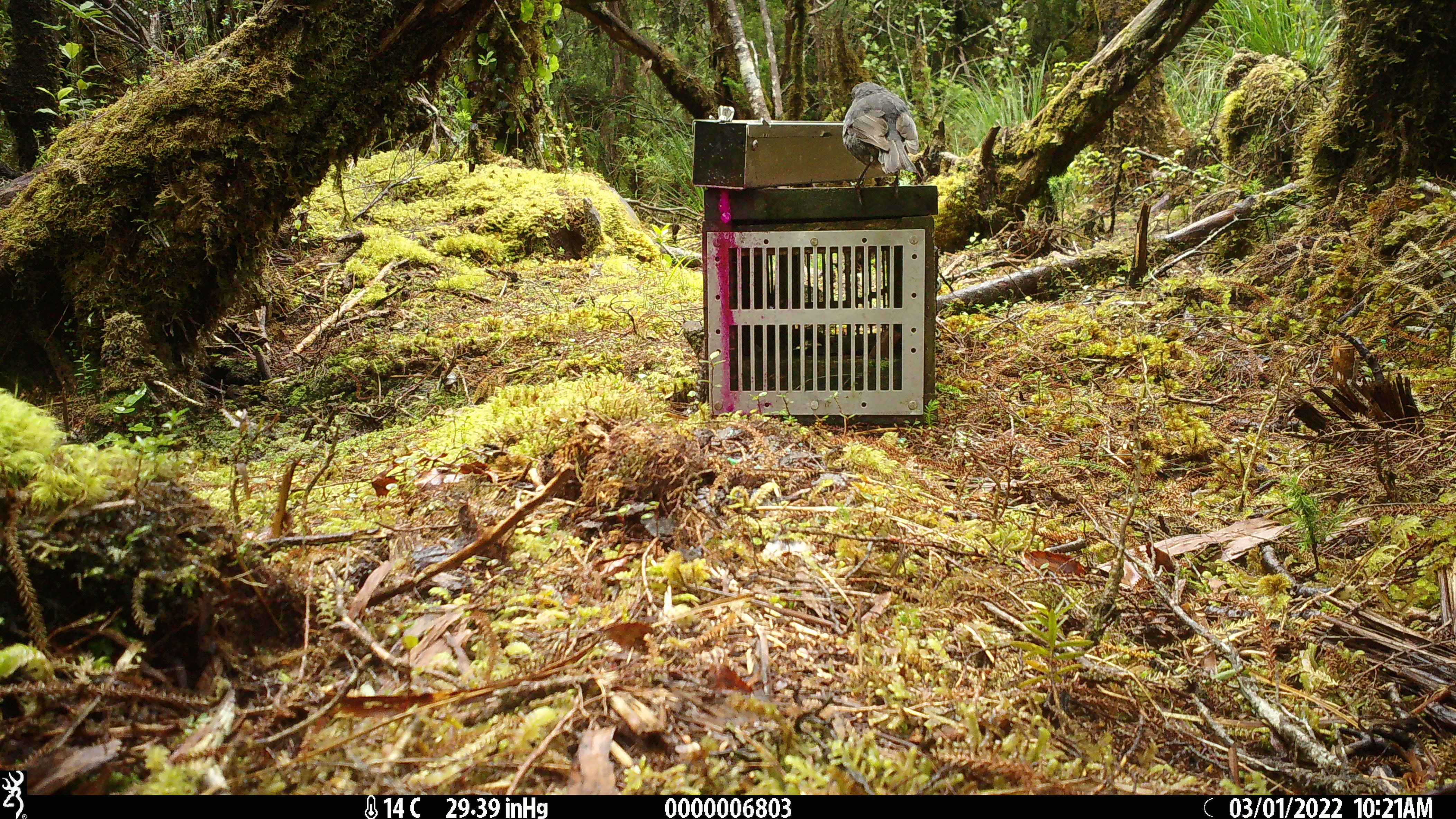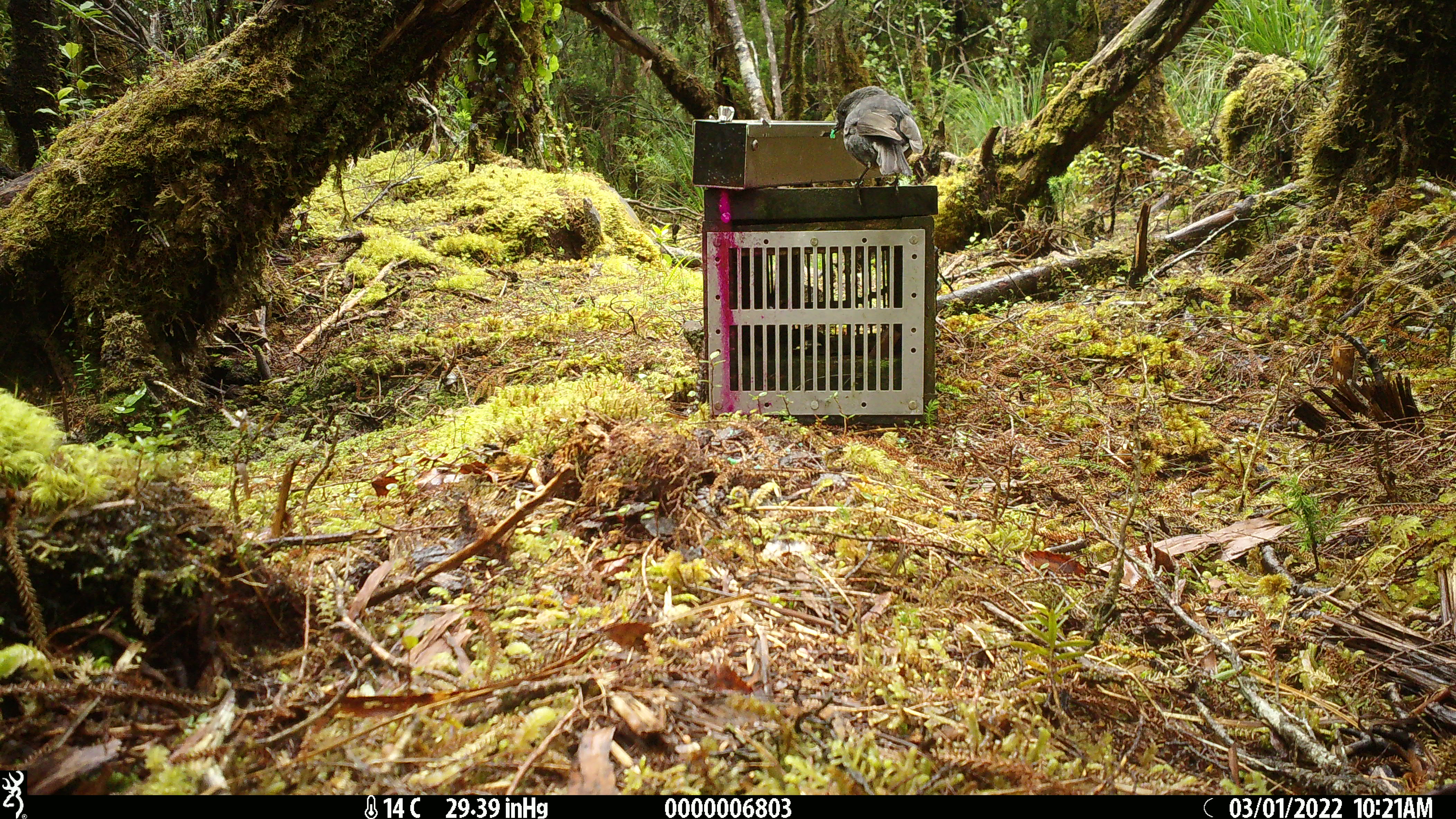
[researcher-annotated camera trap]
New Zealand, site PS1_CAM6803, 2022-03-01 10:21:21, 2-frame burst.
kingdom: Animalia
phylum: Chordata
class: Aves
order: Passeriformes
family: Petroicidae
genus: Petroica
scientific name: Petroica australis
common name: new zealand robin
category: robin